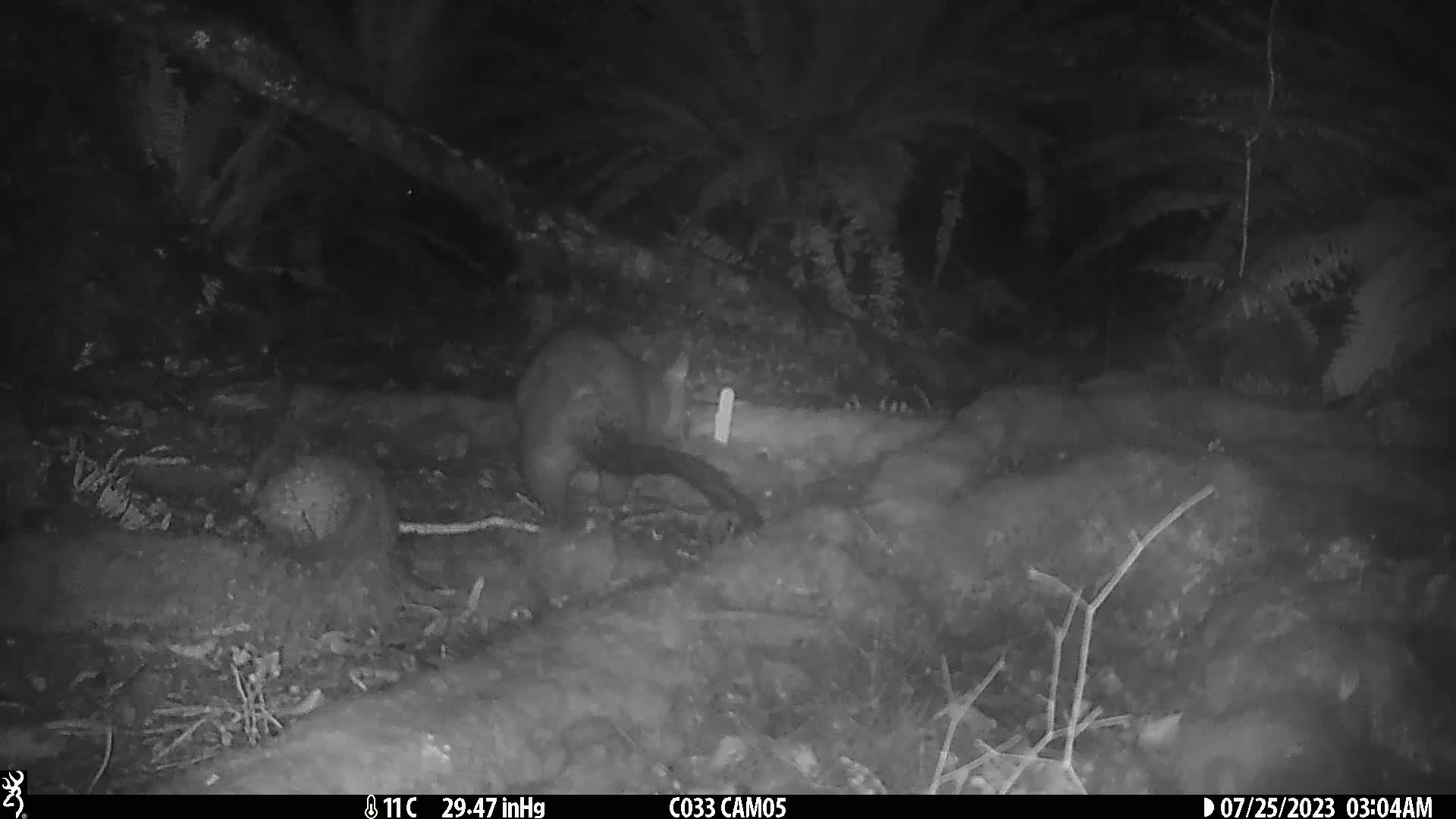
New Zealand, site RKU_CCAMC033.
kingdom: Animalia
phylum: Chordata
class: Mammalia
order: Diprotodontia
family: Phalangeridae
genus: Trichosurus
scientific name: Trichosurus vulpecula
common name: common brushtail possum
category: possum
Possum (common brushtail possum) (Trichosurus vulpecula).